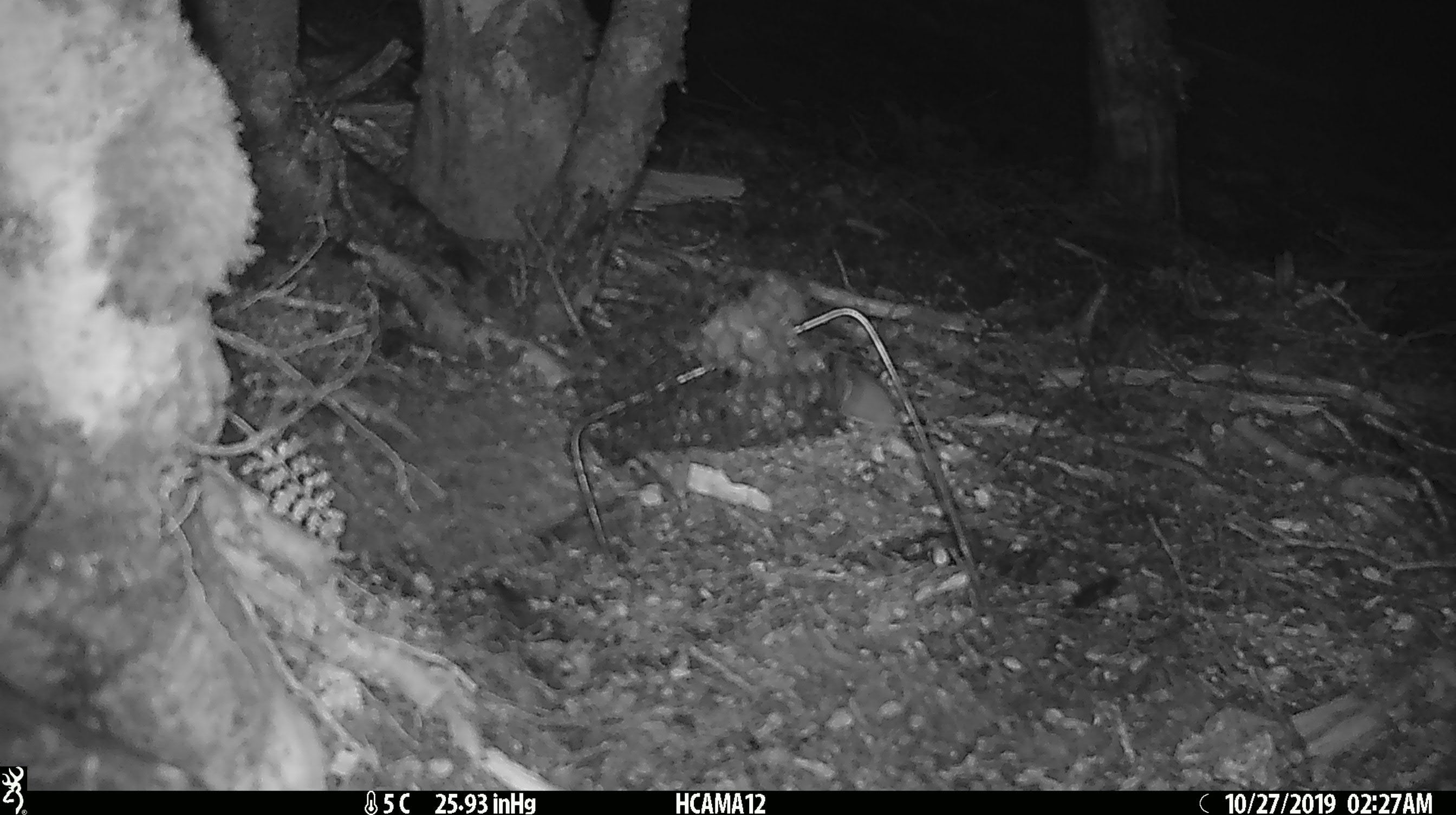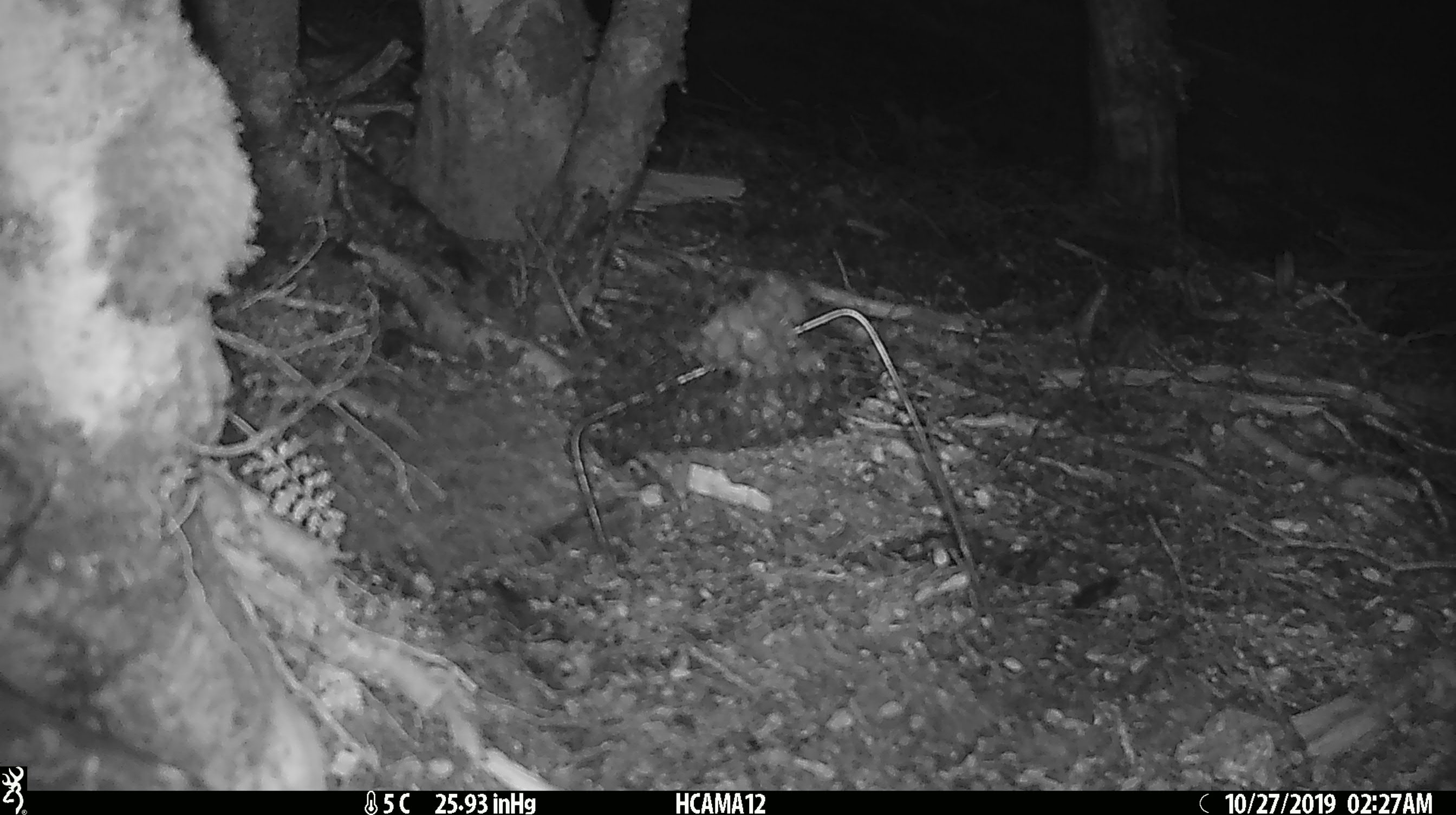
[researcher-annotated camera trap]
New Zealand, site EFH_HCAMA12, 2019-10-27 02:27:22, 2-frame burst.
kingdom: Animalia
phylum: Chordata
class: Mammalia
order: Rodentia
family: Muridae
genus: Mus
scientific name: Mus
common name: mouse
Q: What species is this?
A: Mouse (Mus).